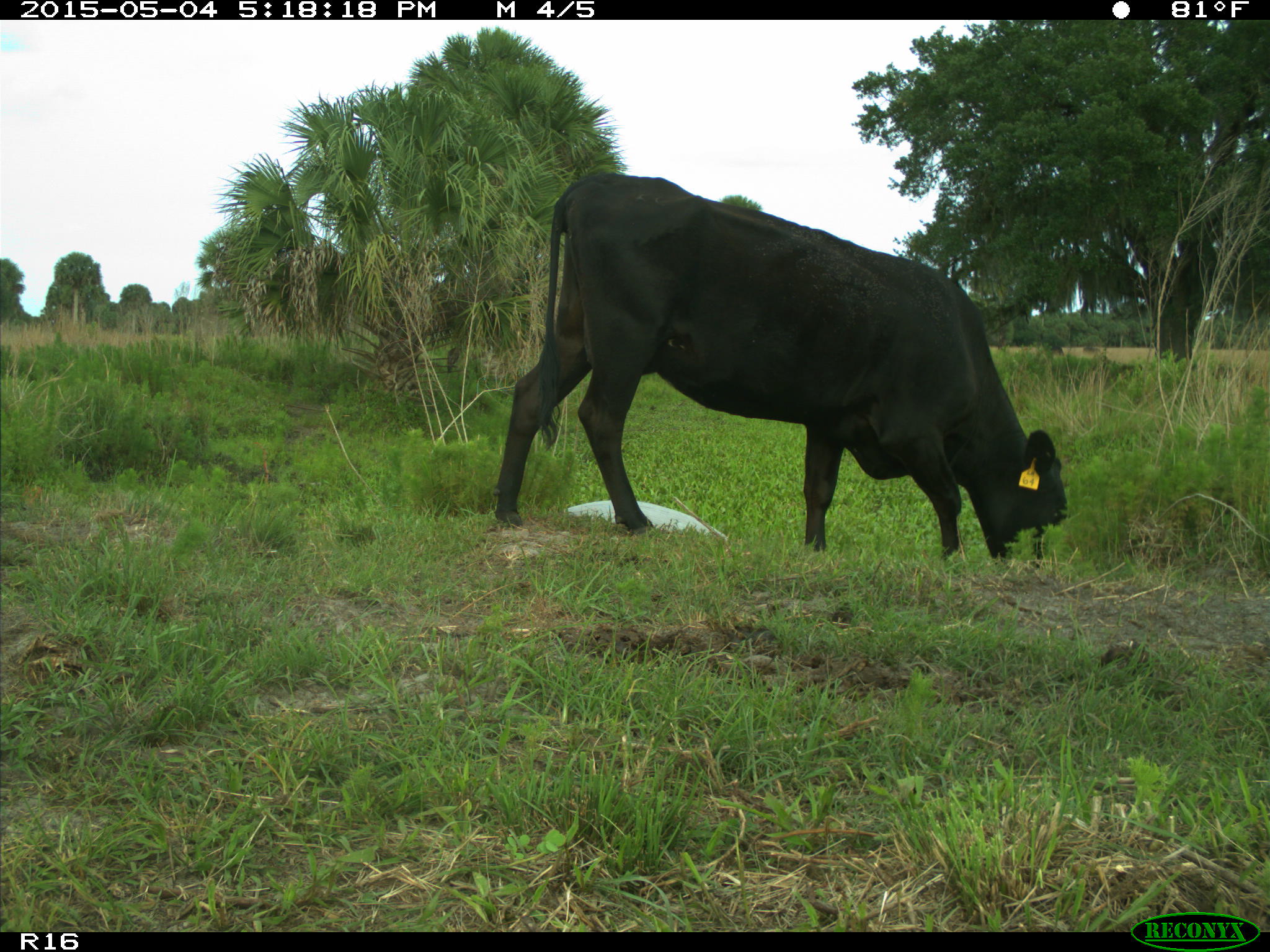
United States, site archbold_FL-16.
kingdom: Animalia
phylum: Chordata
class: Mammalia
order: Artiodactyla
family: Bovidae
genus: Bos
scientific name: Bos taurus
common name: domestic cow